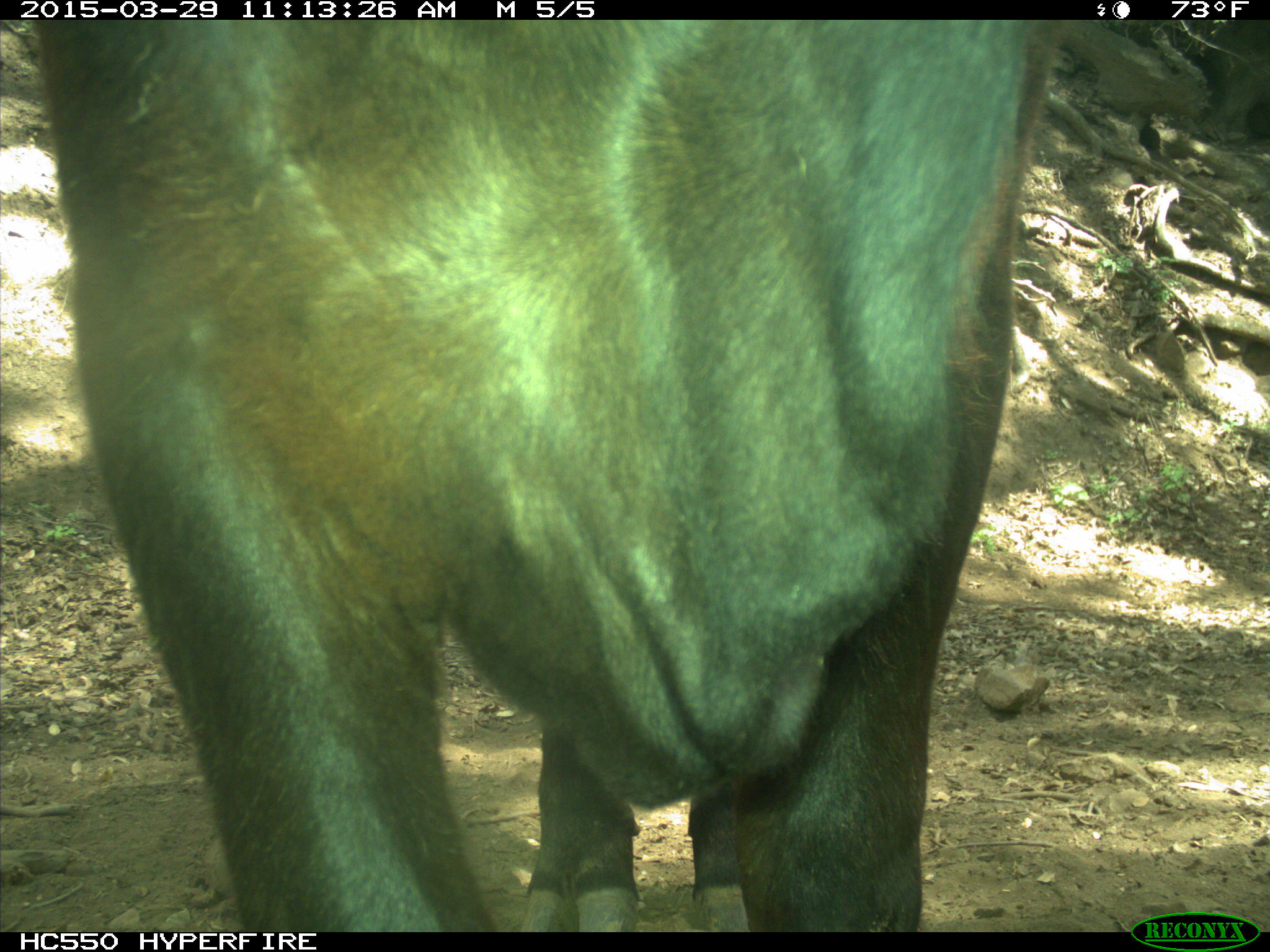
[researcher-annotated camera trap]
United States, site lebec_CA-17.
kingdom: Animalia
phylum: Chordata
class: Mammalia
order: Artiodactyla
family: Bovidae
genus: Bos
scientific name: Bos taurus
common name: domestic cow